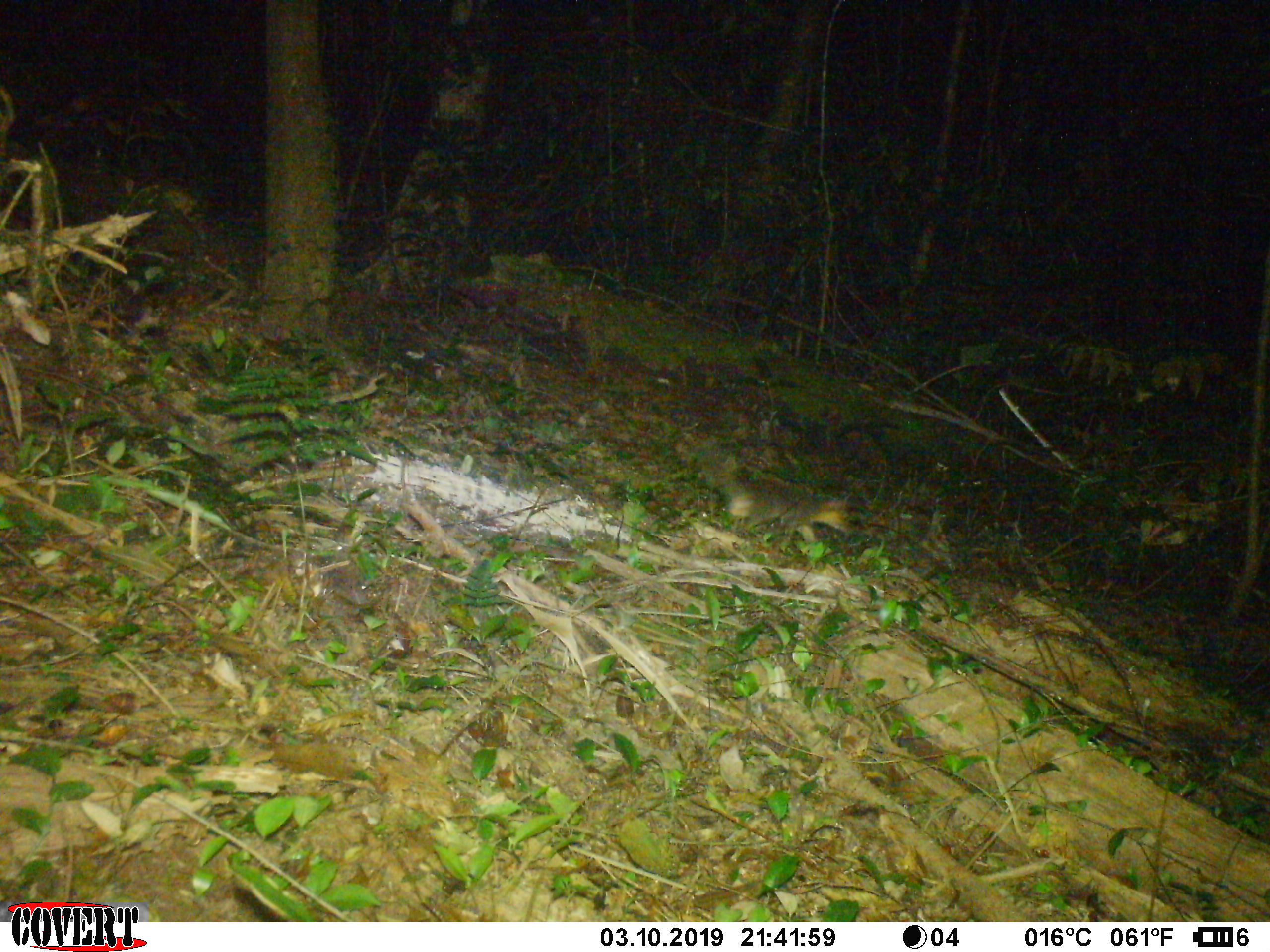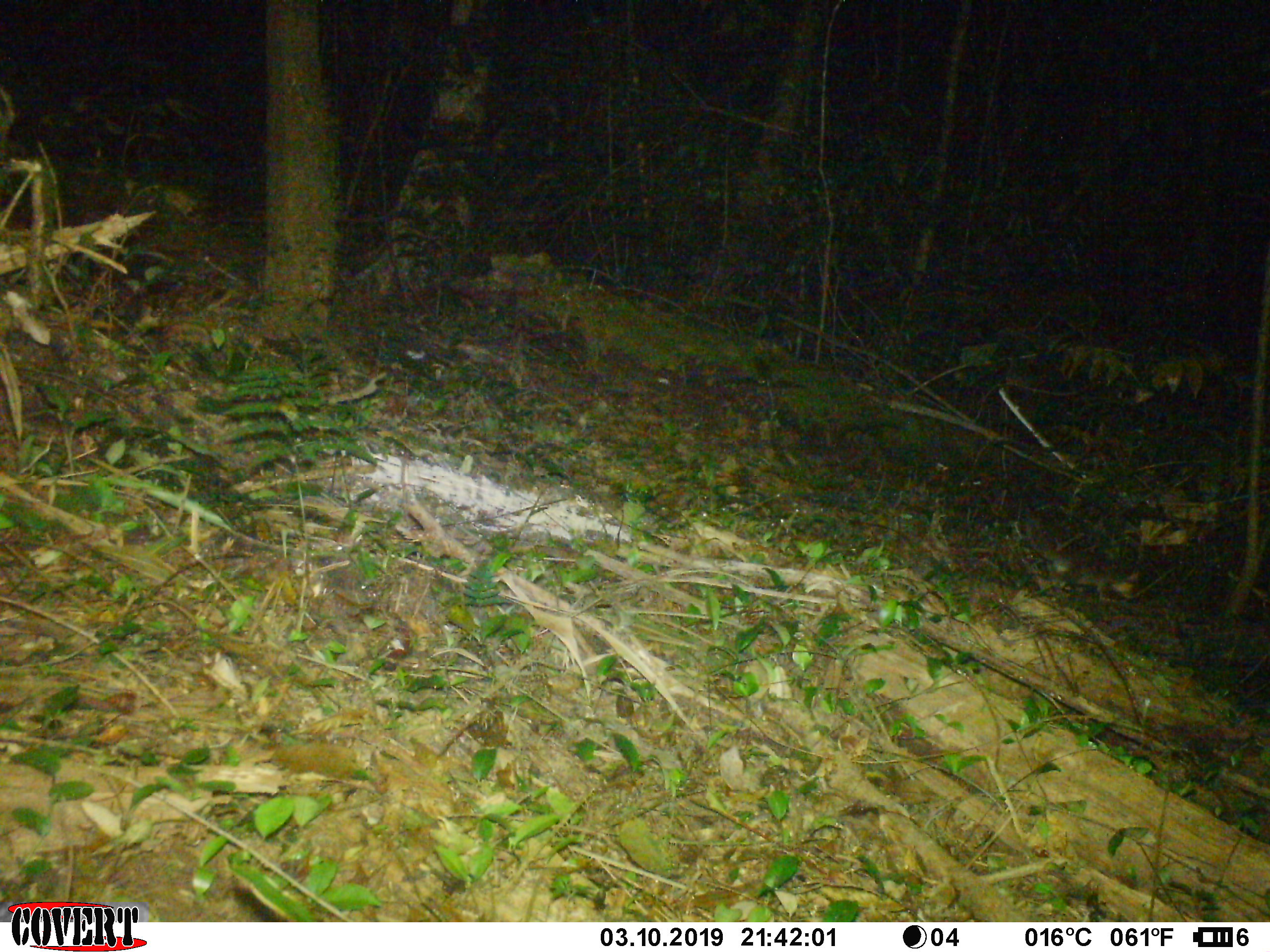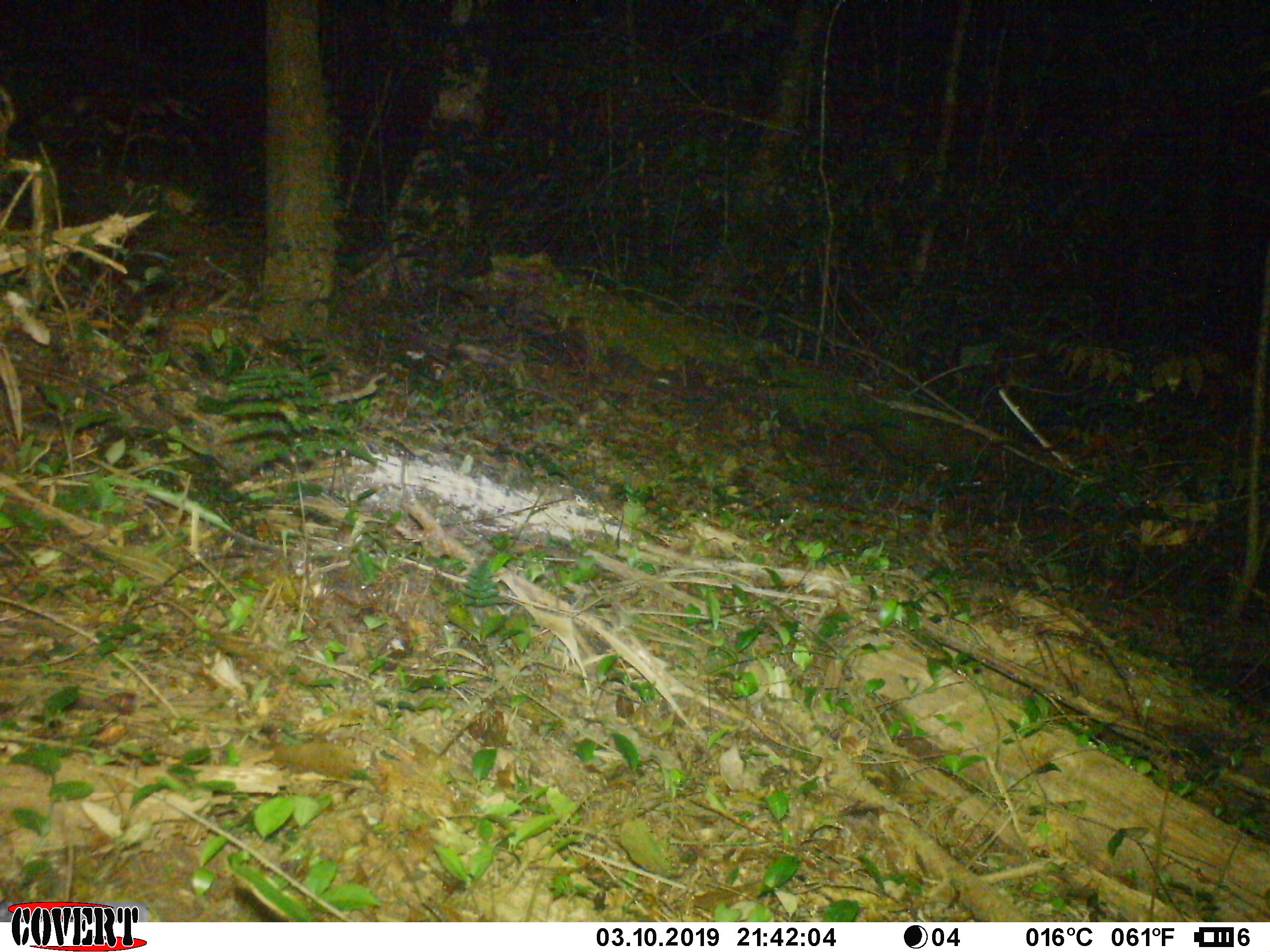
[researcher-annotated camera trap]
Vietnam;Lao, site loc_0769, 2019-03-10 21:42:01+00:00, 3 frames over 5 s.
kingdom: Animalia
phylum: Chordata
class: Mammalia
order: Carnivora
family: Mustelidae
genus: Melogale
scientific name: Melogale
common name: ferret badger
Ferret badger (Melogale). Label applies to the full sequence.